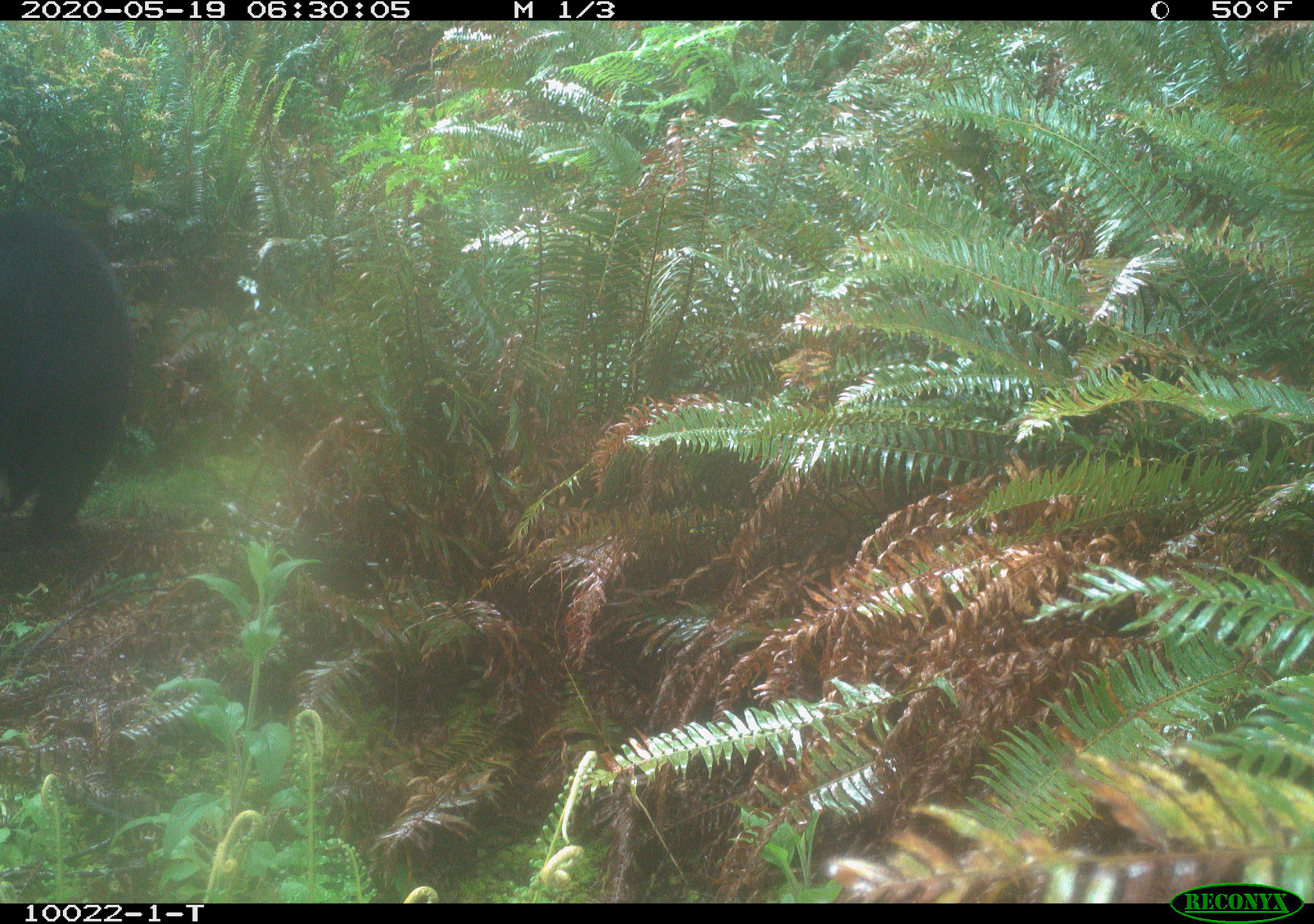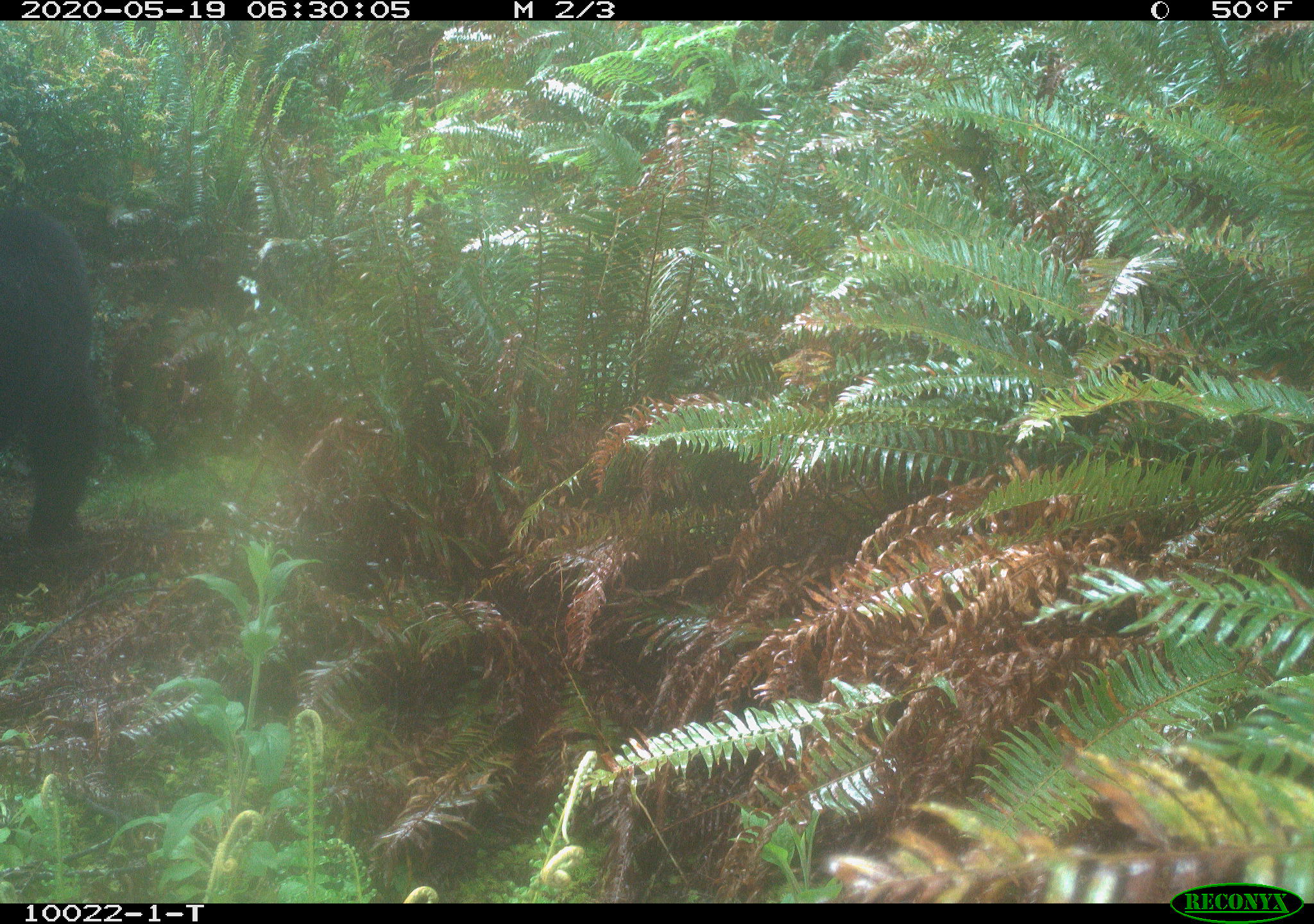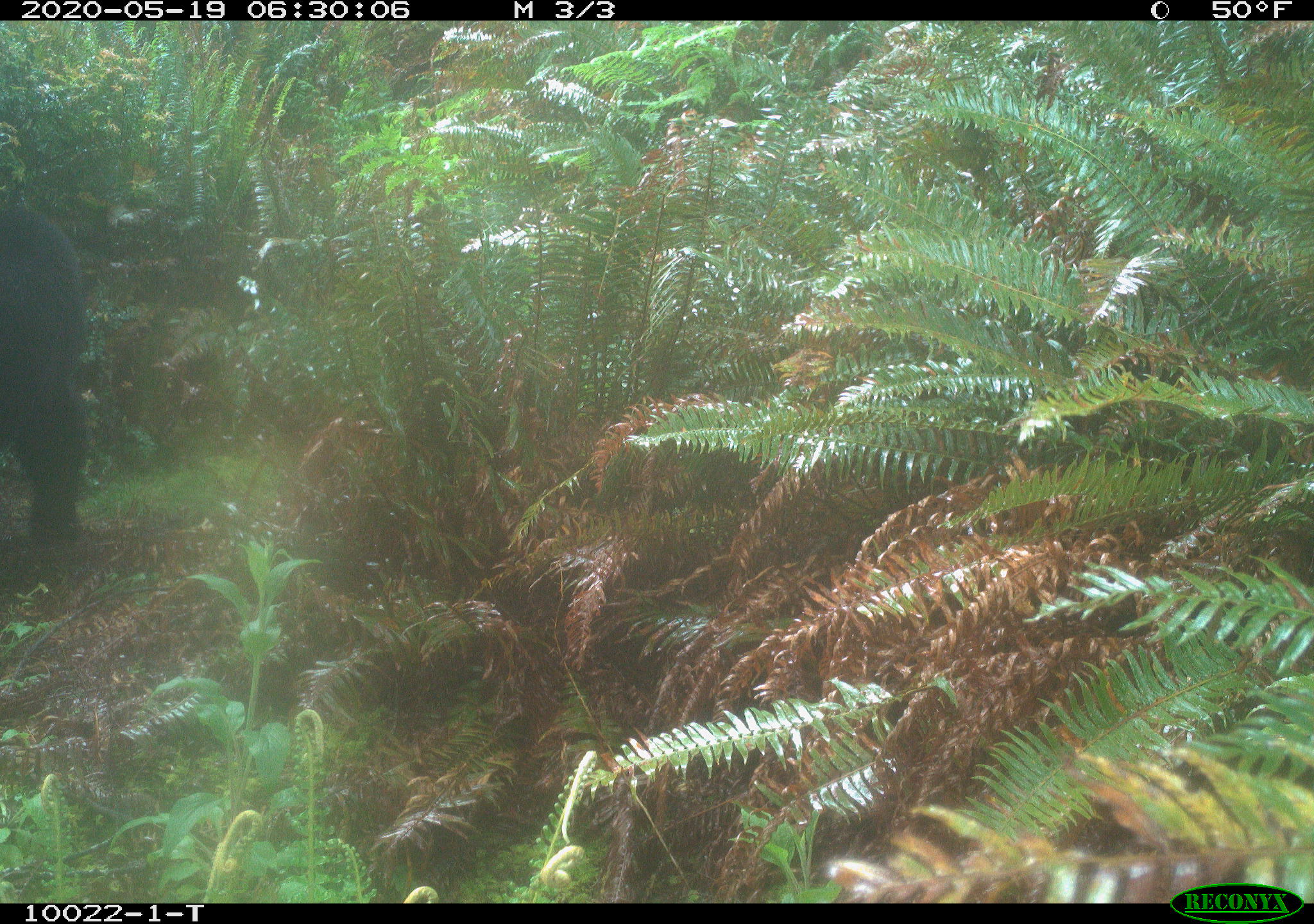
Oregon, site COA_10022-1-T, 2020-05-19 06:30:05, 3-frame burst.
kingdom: Animalia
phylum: Chordata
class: Mammalia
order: Carnivora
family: Ursidae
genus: Ursus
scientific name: Ursus americanus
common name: american black bear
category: black bear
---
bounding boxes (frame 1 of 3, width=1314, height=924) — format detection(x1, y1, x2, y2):
black bear: detection(2, 199, 155, 553)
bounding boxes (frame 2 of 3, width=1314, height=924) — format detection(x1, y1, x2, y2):
black bear: detection(0, 195, 104, 553)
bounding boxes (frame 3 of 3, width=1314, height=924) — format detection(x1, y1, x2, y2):
black bear: detection(4, 203, 102, 559)